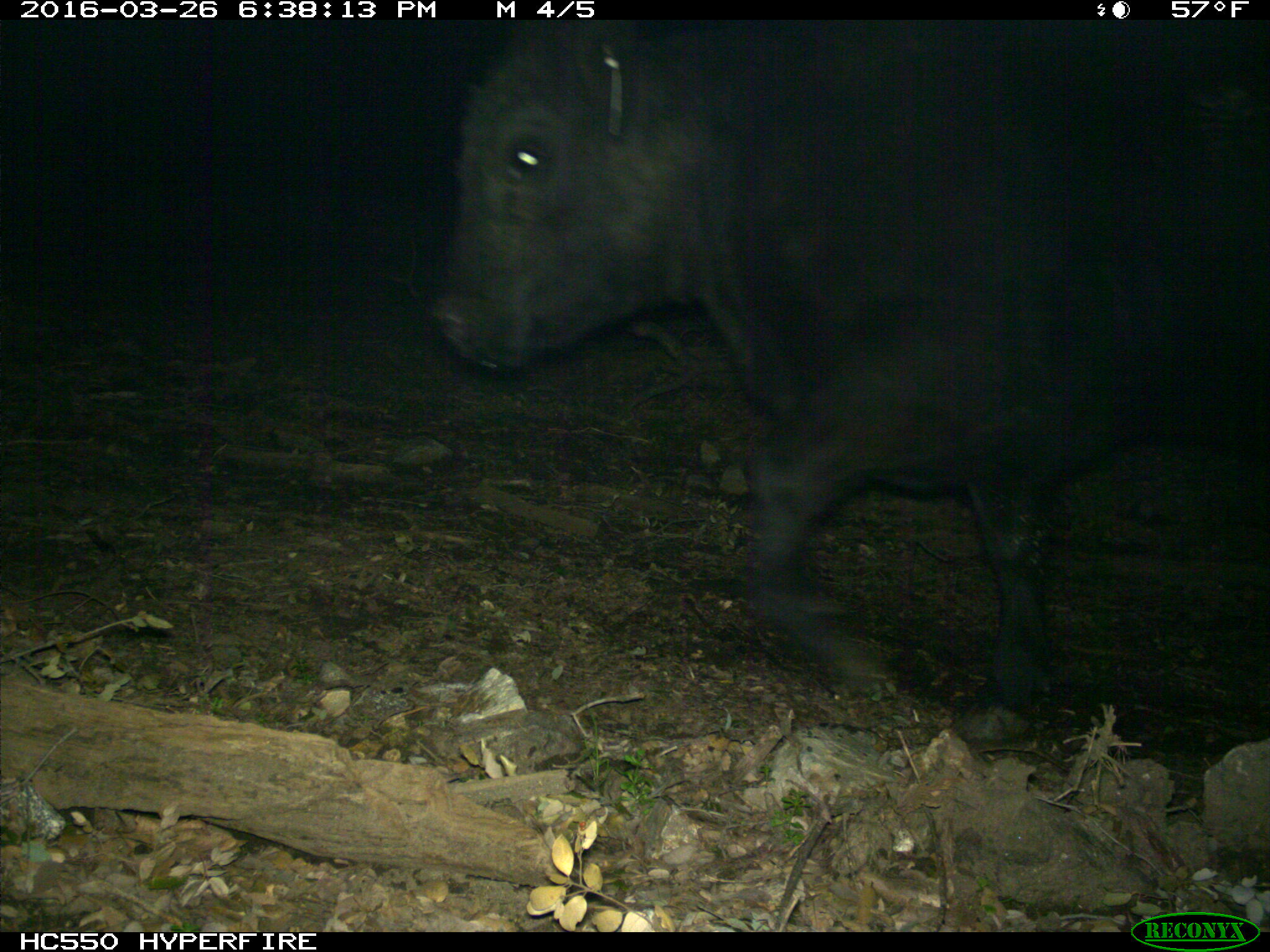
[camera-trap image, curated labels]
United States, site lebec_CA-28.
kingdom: Animalia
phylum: Chordata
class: Mammalia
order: Artiodactyla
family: Bovidae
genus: Bos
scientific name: Bos taurus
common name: domestic cow